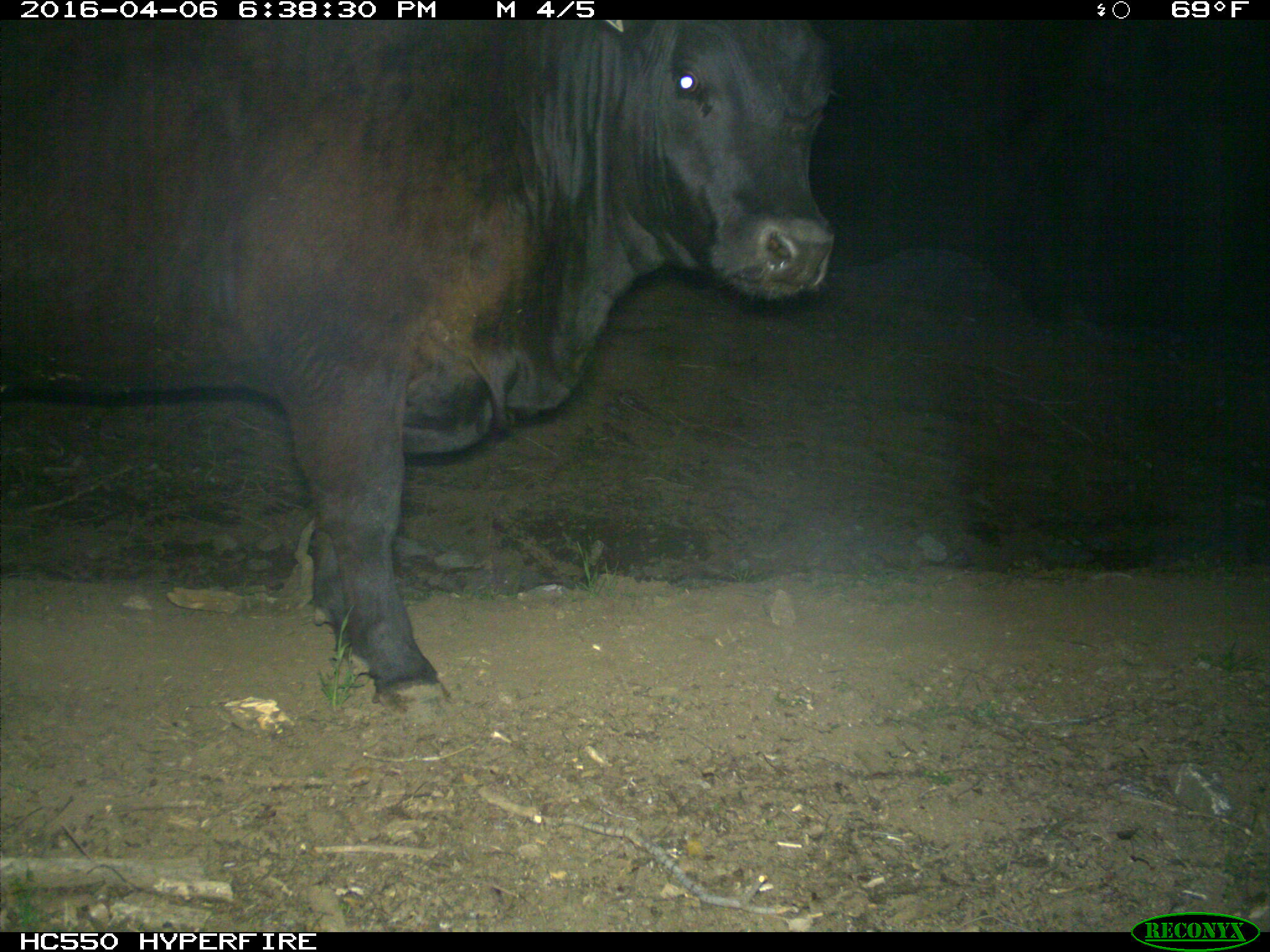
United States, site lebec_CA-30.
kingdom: Animalia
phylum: Chordata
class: Mammalia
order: Artiodactyla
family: Bovidae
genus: Bos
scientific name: Bos taurus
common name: domestic cow